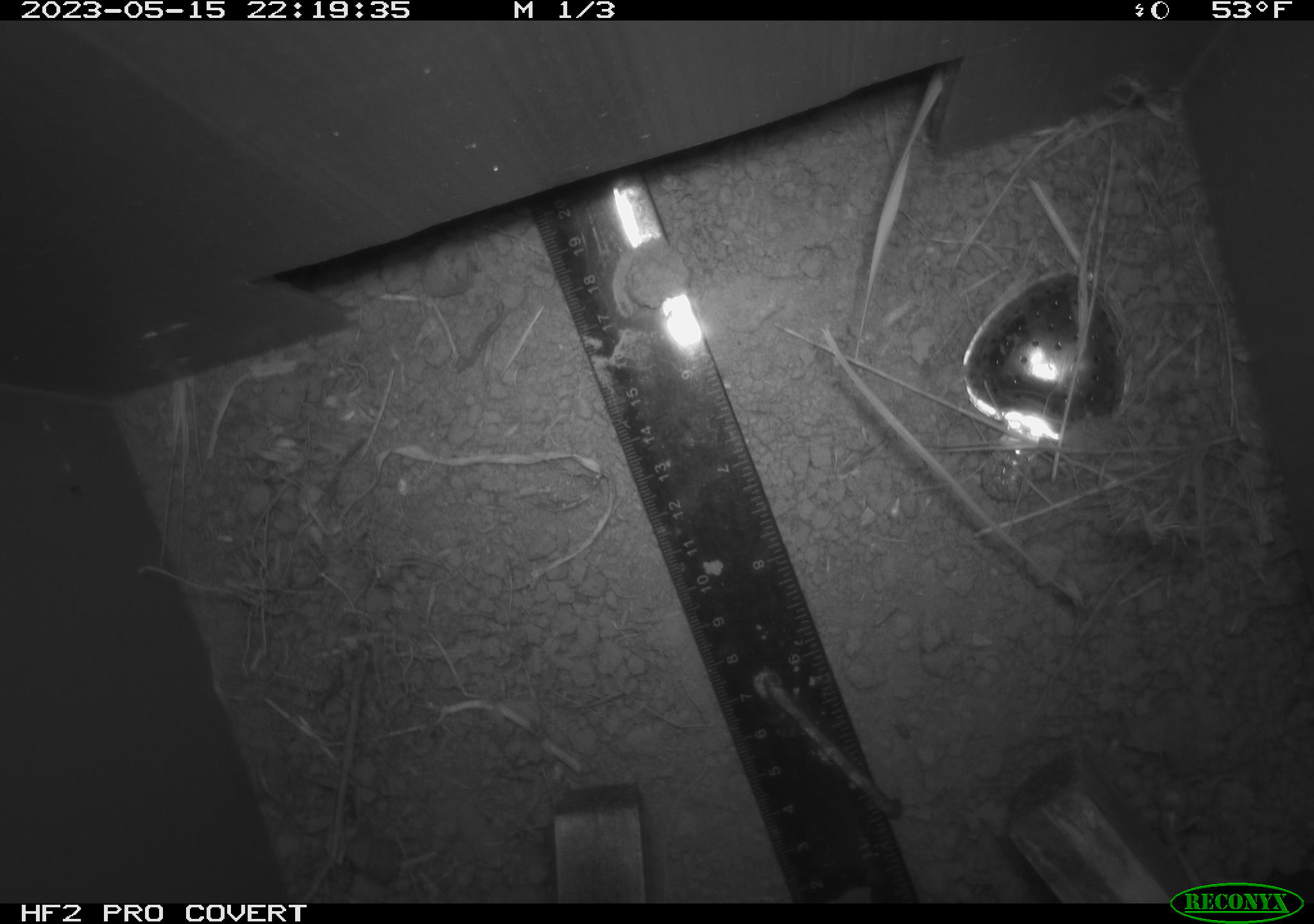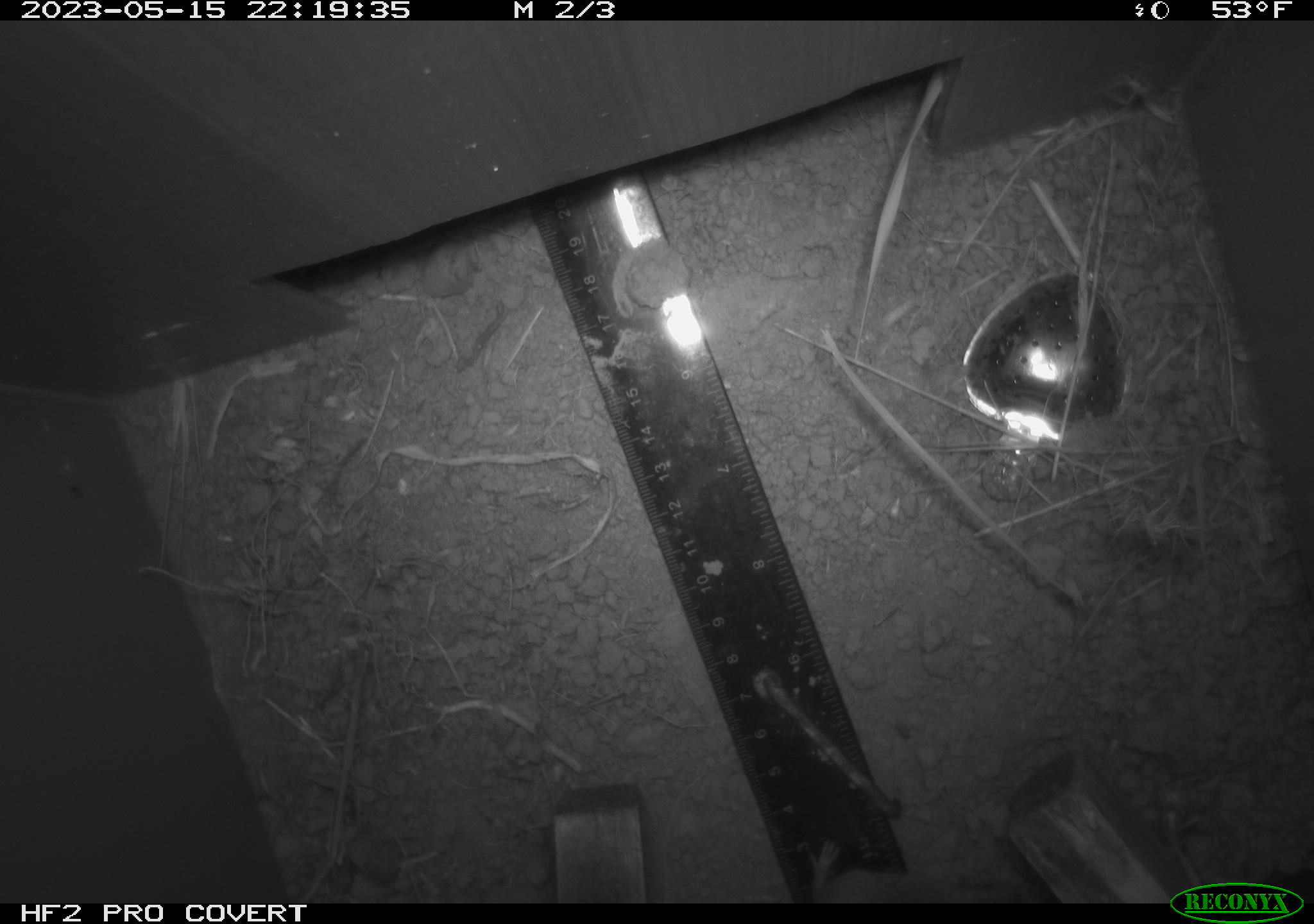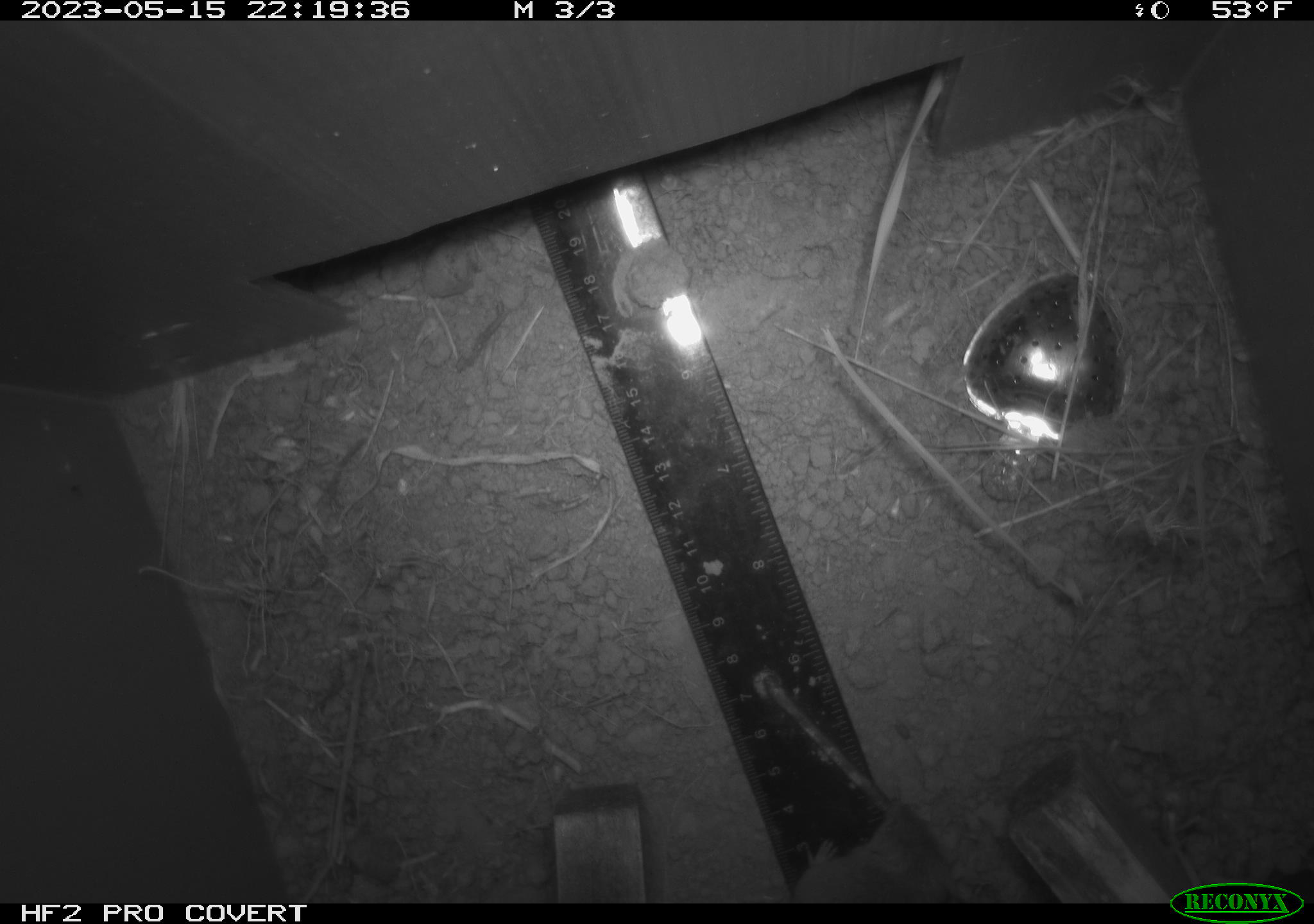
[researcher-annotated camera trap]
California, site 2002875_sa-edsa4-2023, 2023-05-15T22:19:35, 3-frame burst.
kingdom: Animalia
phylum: Chordata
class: Mammalia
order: Rodentia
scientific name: Rodentia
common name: mouse species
Mouse species (Rodentia).